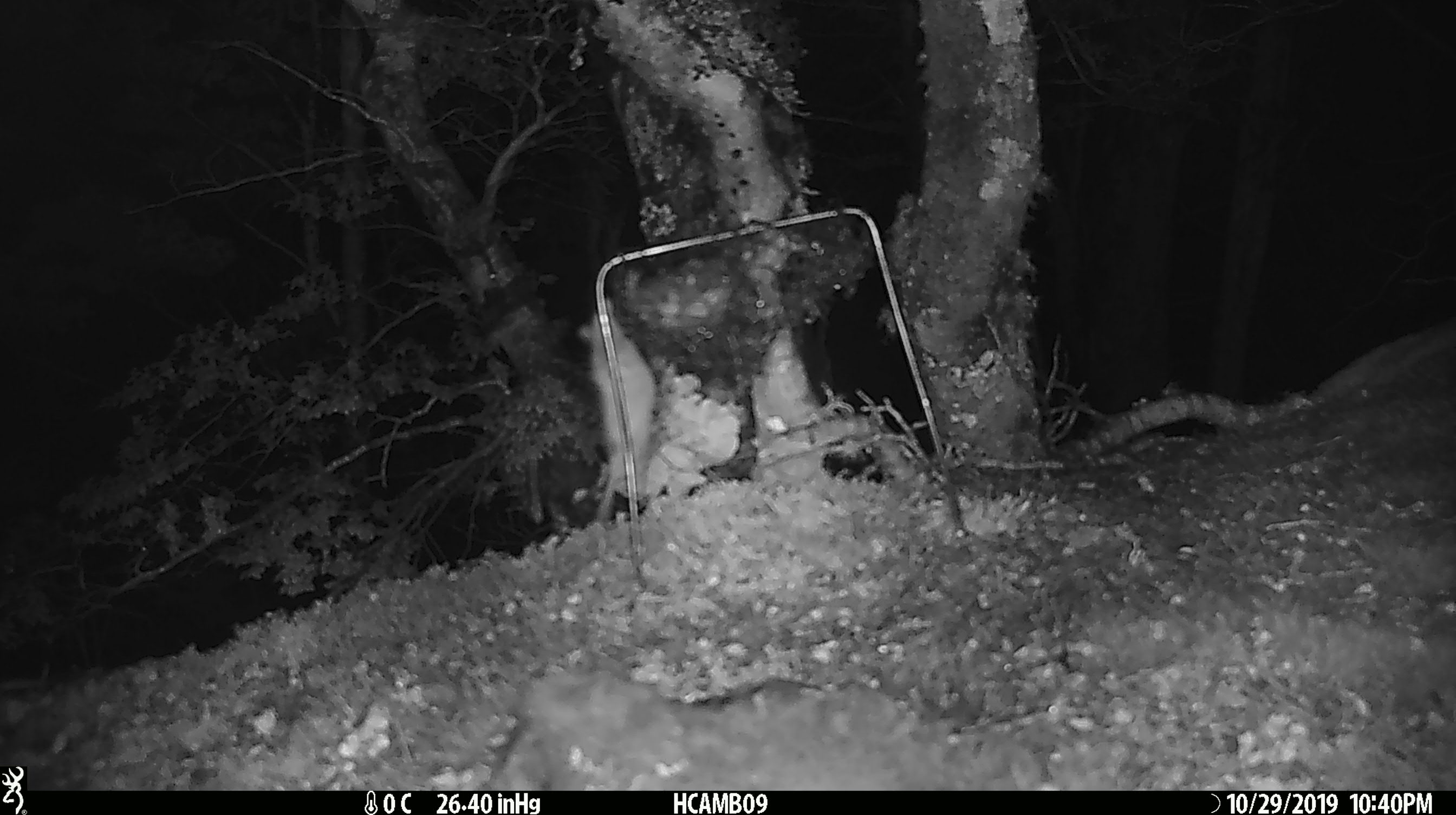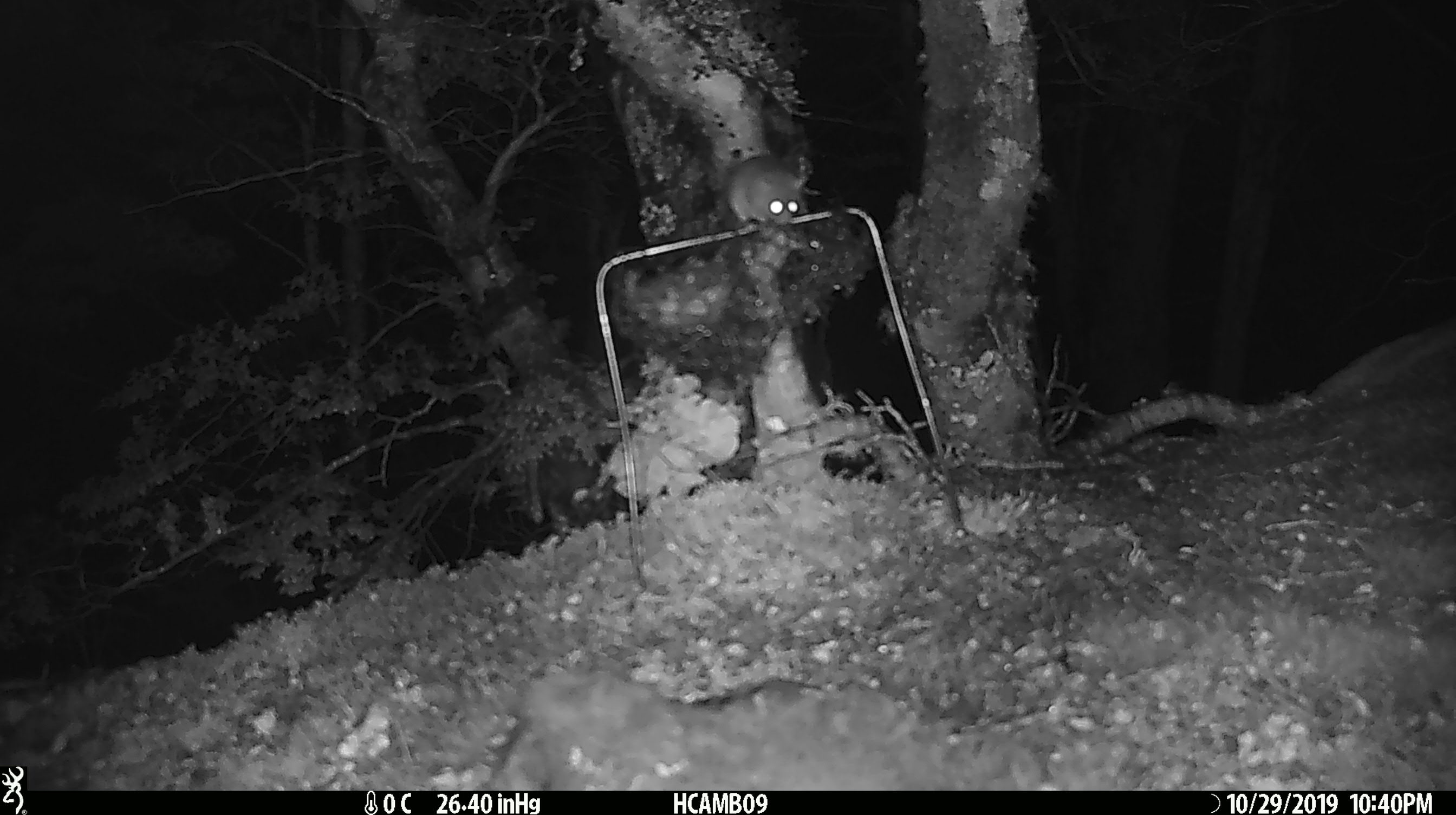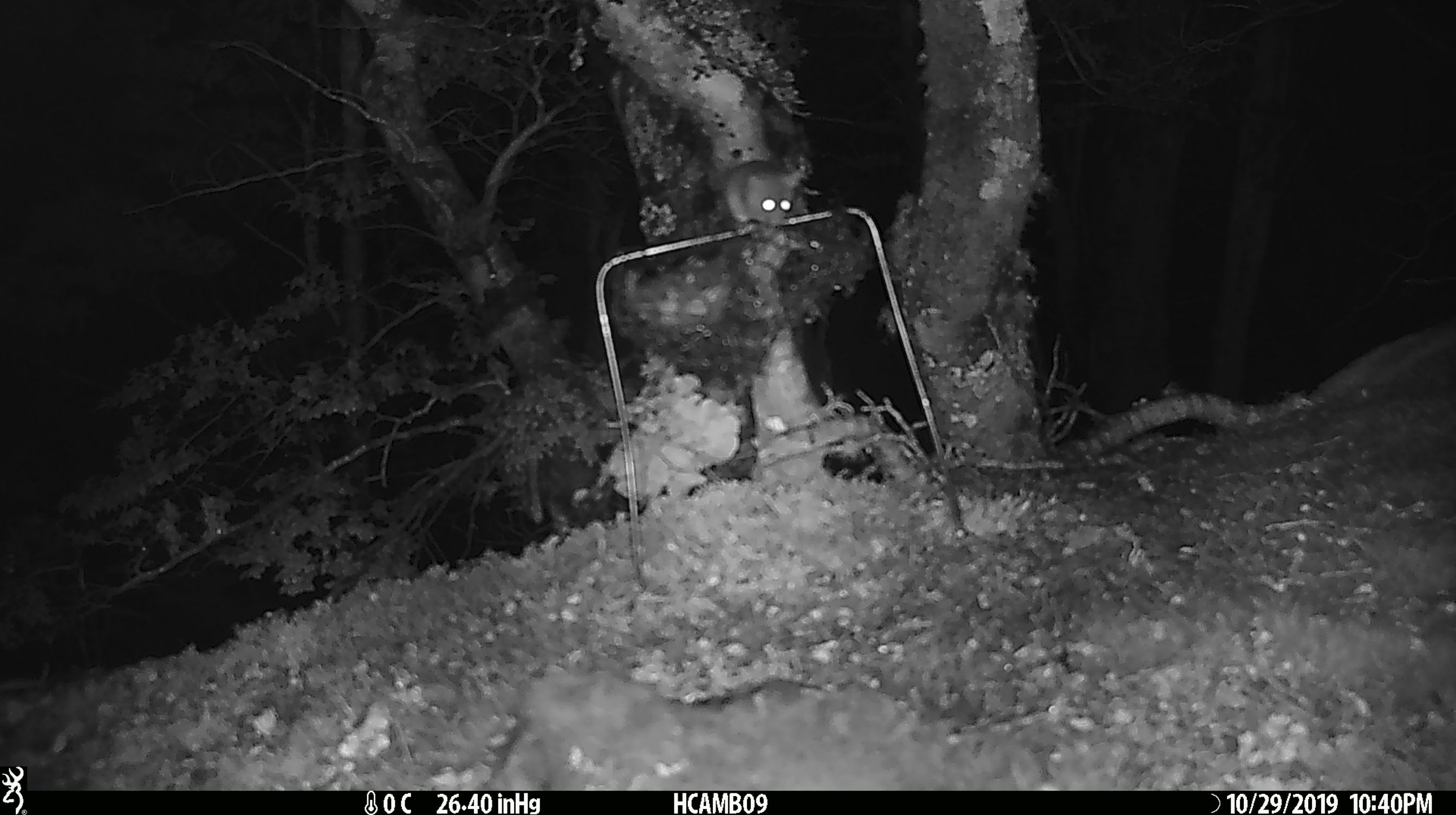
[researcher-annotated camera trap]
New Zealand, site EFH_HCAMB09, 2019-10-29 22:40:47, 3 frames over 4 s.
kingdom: Animalia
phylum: Chordata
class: Mammalia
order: Rodentia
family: Muridae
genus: Mus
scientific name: Mus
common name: mouse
Mouse (Mus).